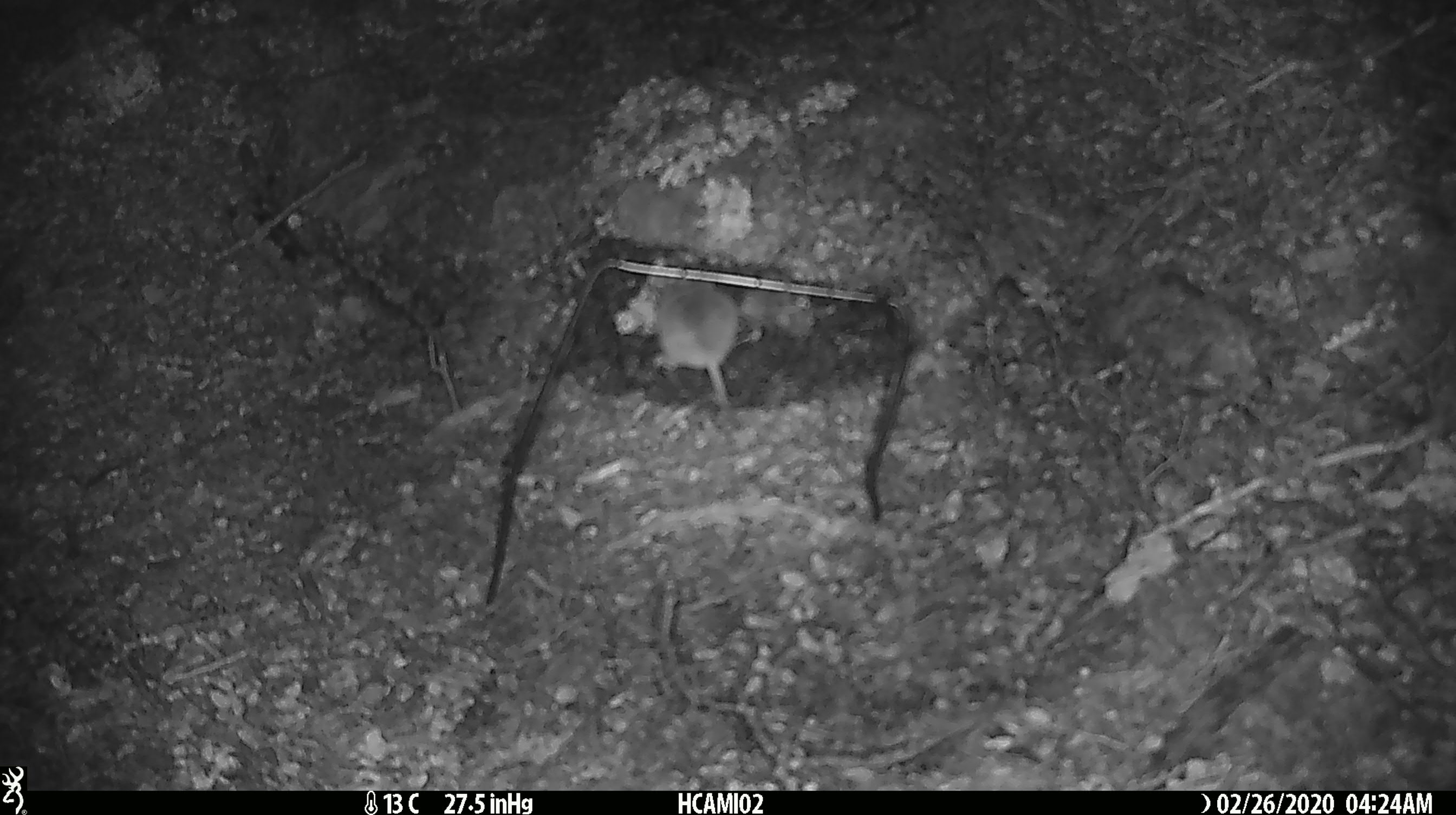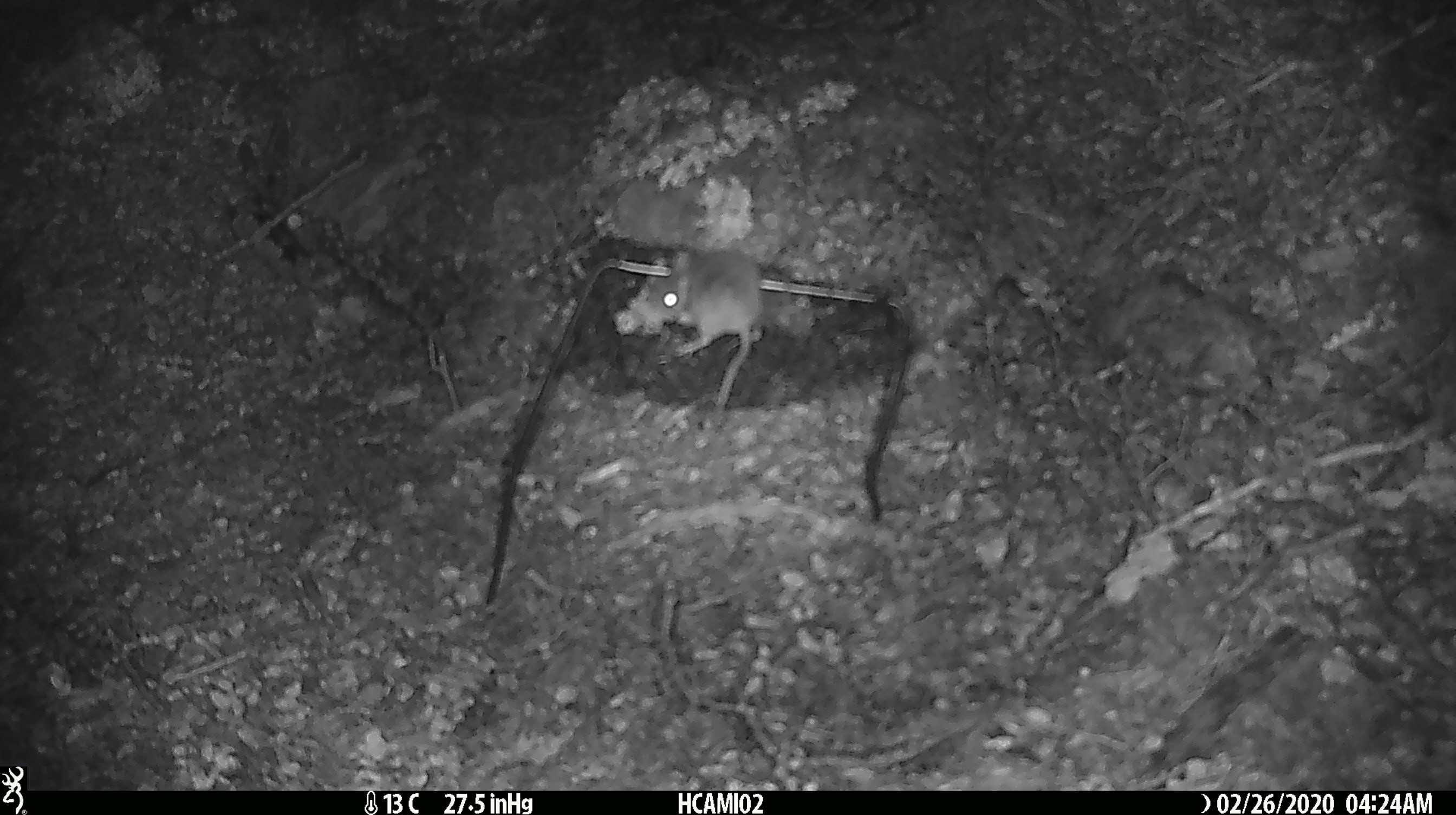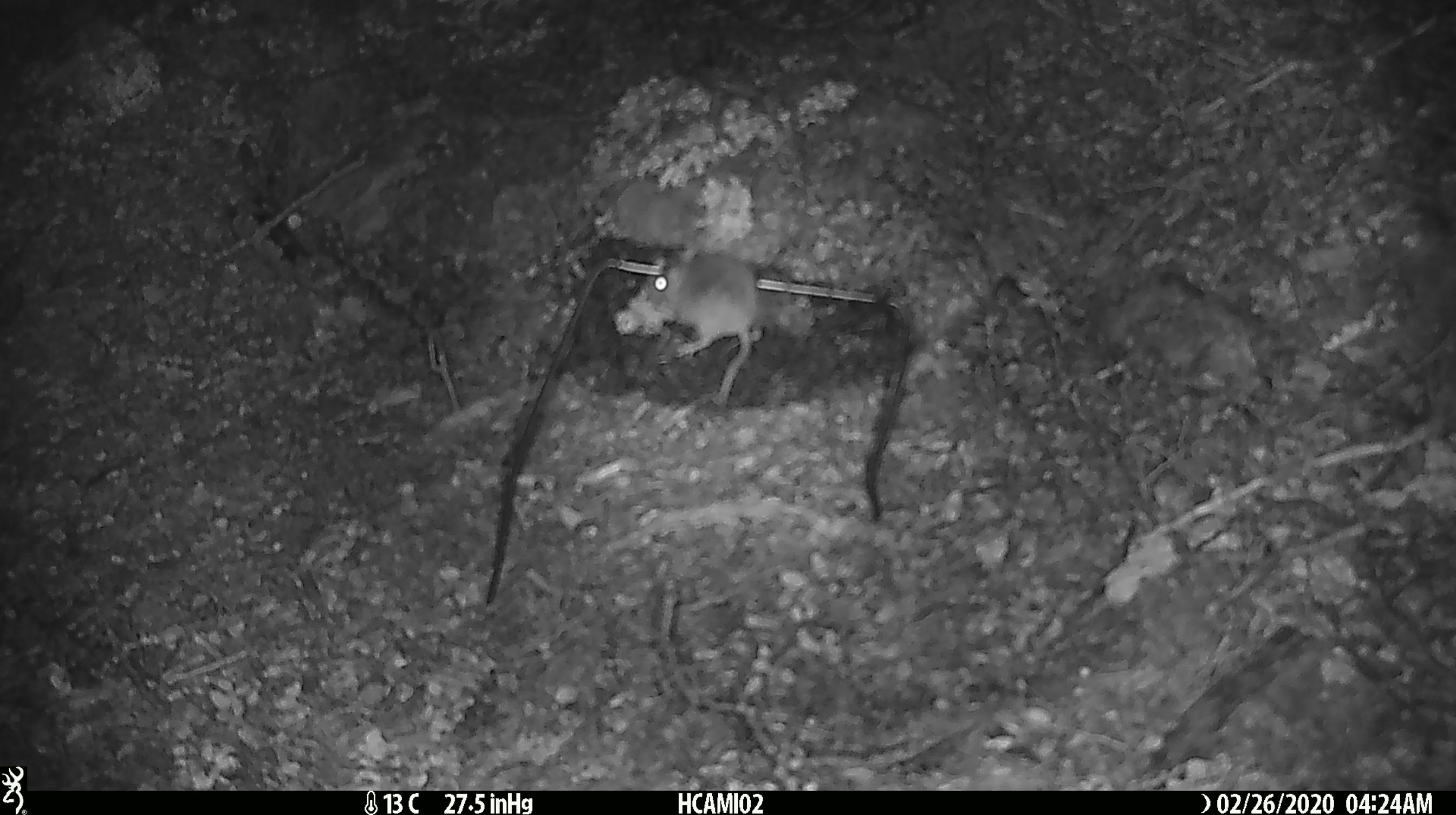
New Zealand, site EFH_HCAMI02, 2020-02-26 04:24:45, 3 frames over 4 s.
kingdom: Animalia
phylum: Chordata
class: Mammalia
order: Rodentia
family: Muridae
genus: Mus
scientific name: Mus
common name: mouse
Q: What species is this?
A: Mouse (Mus).